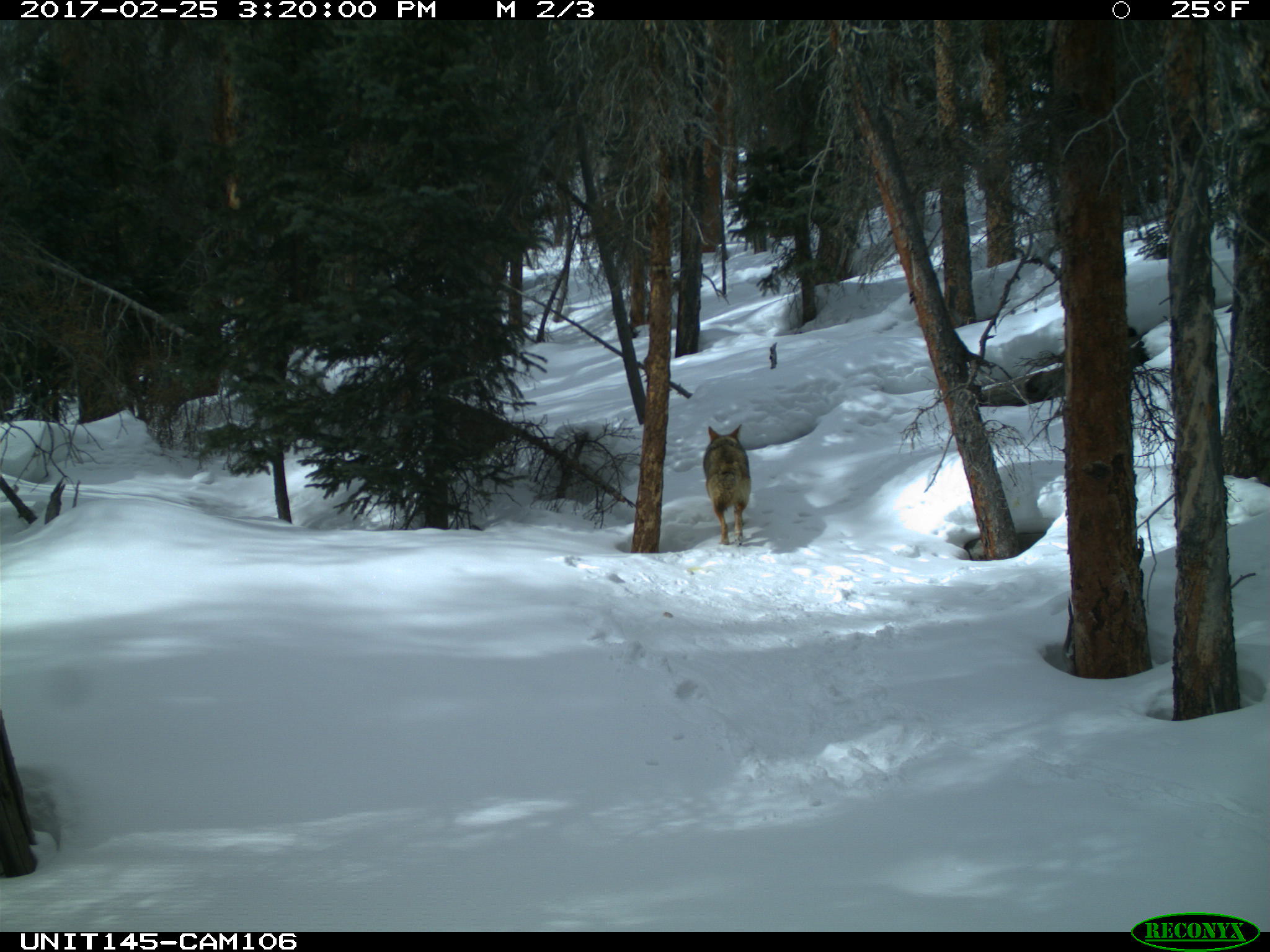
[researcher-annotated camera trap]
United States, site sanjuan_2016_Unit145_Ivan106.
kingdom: Animalia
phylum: Chordata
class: Mammalia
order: Carnivora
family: Canidae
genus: Canis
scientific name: Canis latrans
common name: coyote